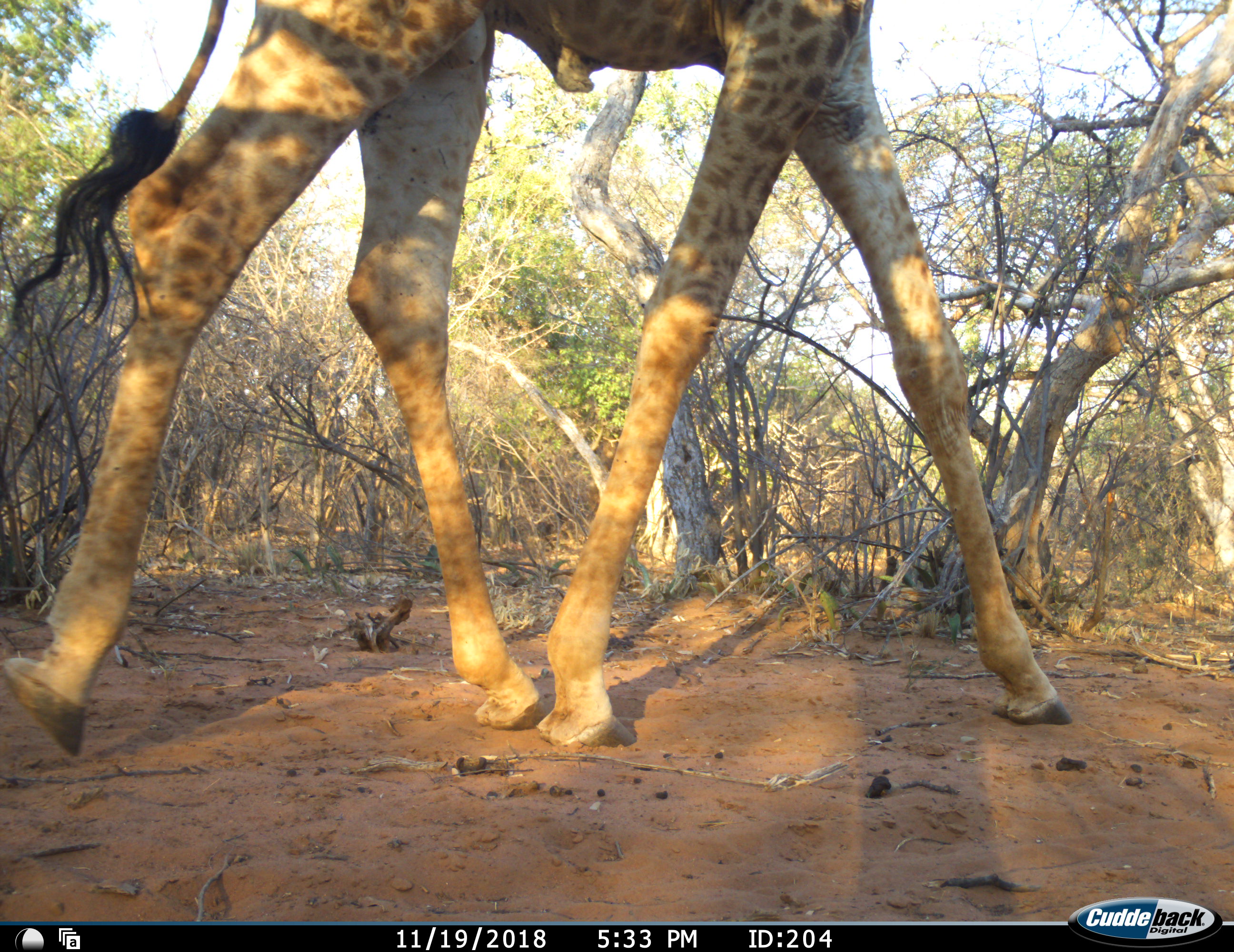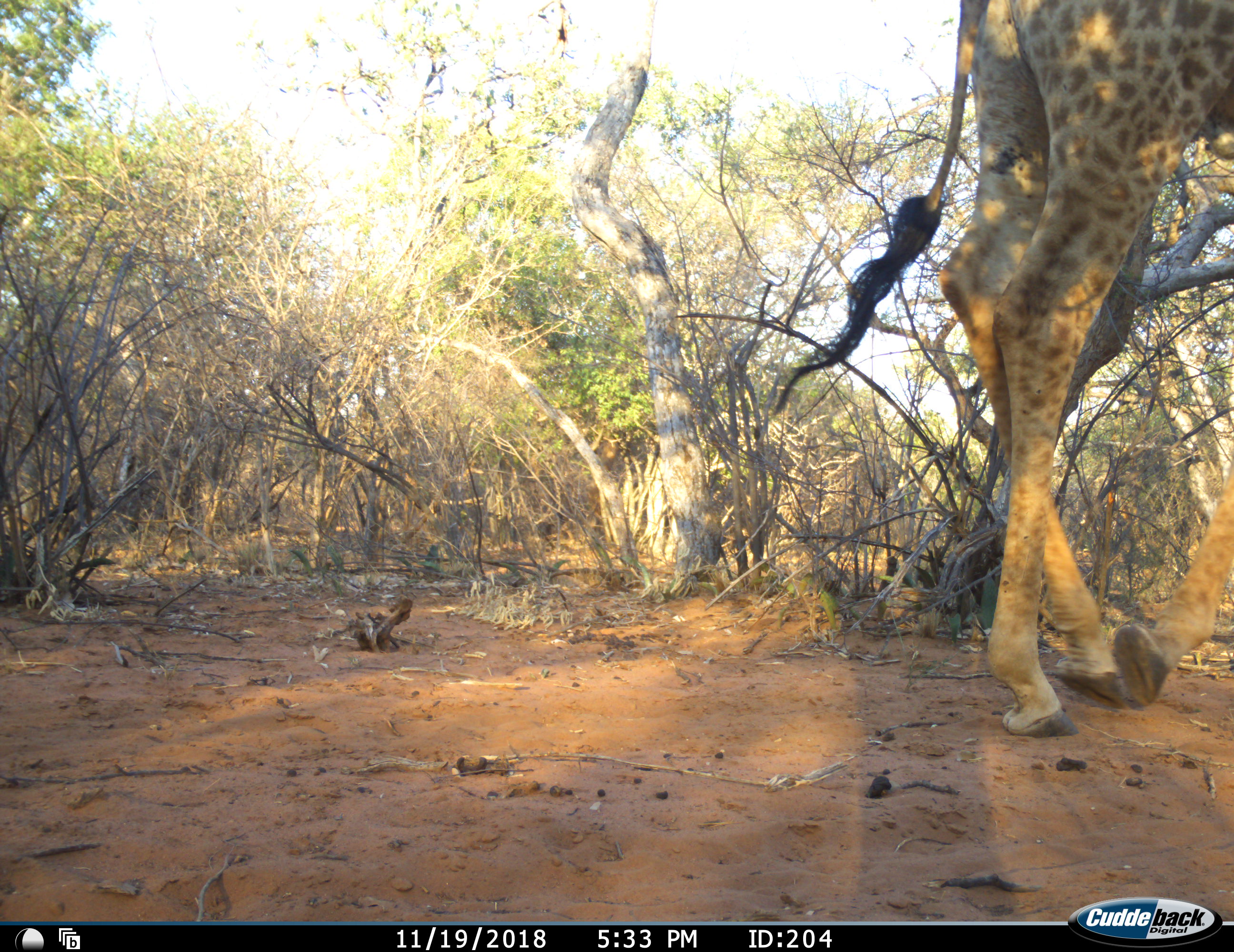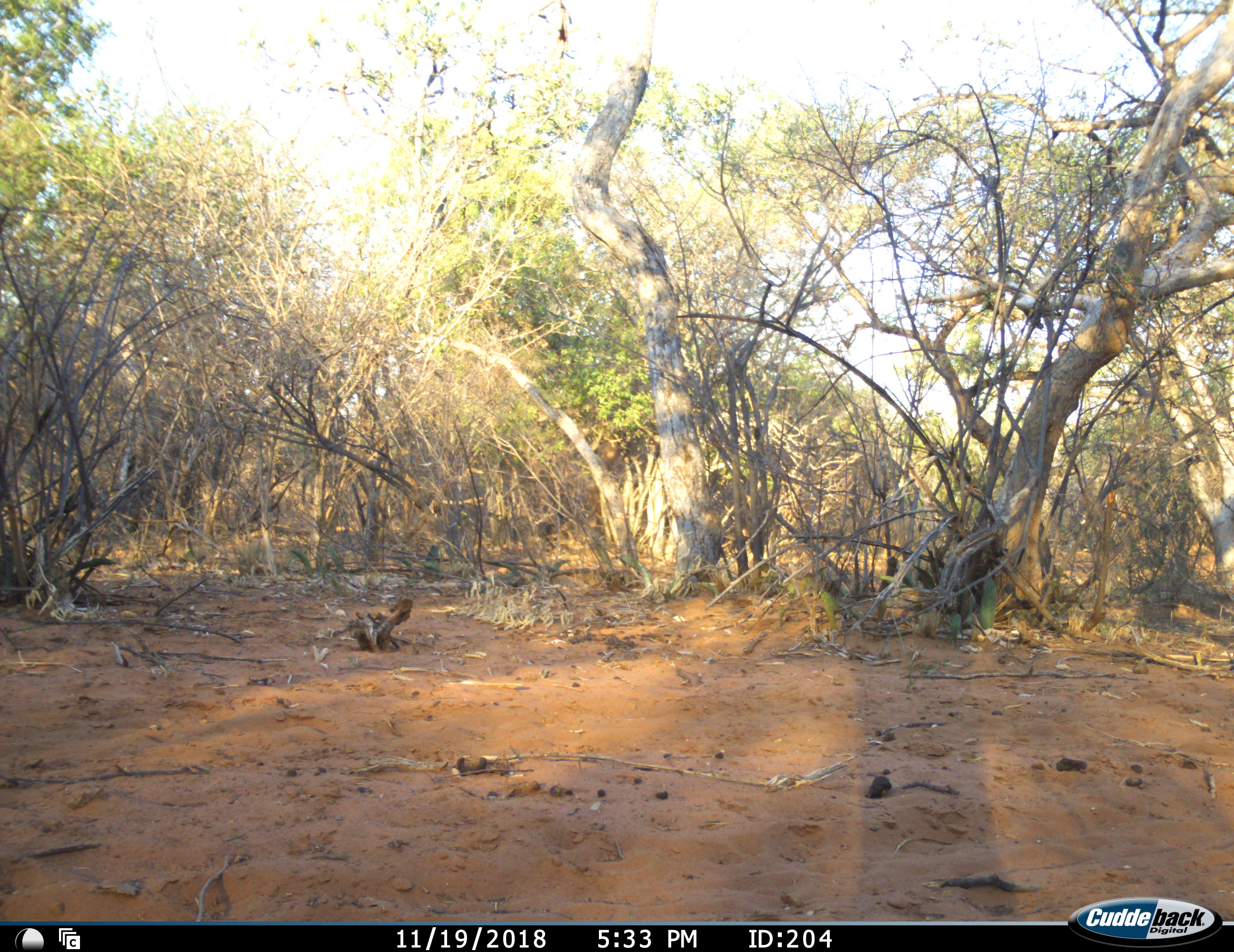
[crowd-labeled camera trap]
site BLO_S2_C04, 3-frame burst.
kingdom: Animalia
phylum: Chordata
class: Mammalia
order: Artiodactyla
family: Giraffidae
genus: Giraffa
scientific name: Giraffa camelopardalis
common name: giraffe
Giraffe (Giraffa camelopardalis), count 1. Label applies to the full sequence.